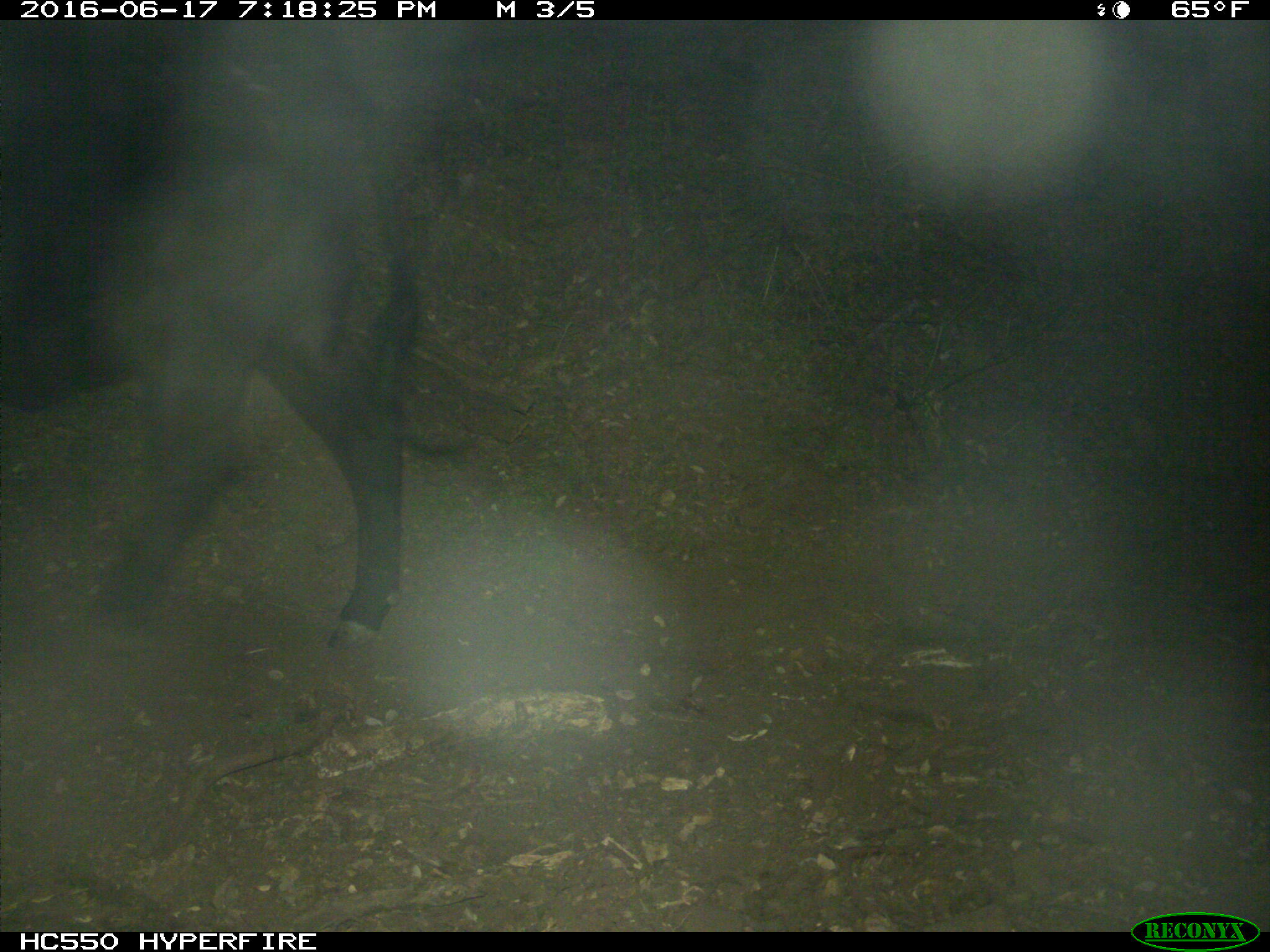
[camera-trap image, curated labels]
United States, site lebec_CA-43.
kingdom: Animalia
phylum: Chordata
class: Mammalia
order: Artiodactyla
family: Bovidae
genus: Bos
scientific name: Bos taurus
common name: domestic cow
Bos taurus (domestic cow).